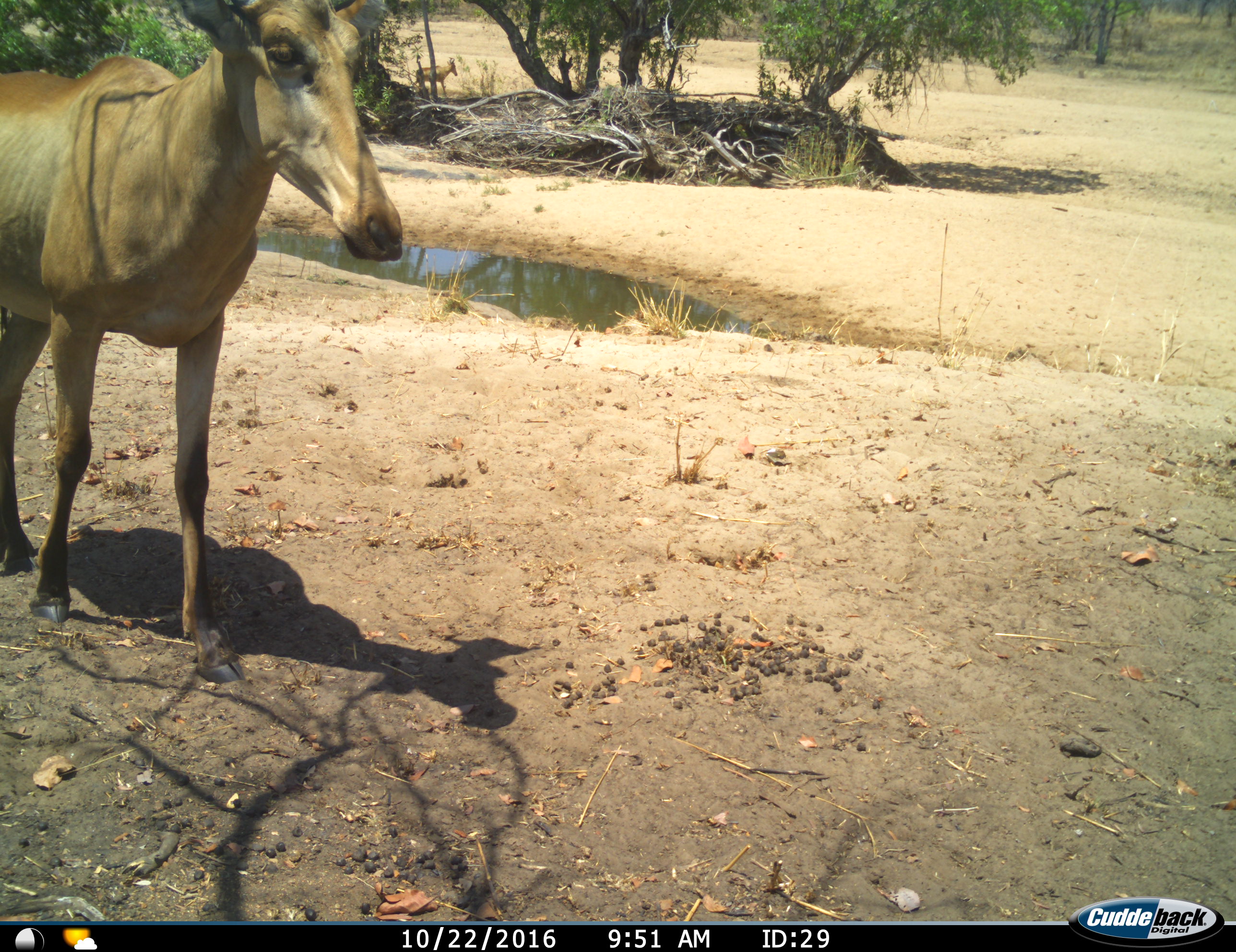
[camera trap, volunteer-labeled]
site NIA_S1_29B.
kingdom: Animalia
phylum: Chordata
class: Mammalia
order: Artiodactyla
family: Bovidae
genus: Alcelaphus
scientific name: Alcelaphus buselaphus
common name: hartebeest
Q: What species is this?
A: Hartebeest (Alcelaphus buselaphus).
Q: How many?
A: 1.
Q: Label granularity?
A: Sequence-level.